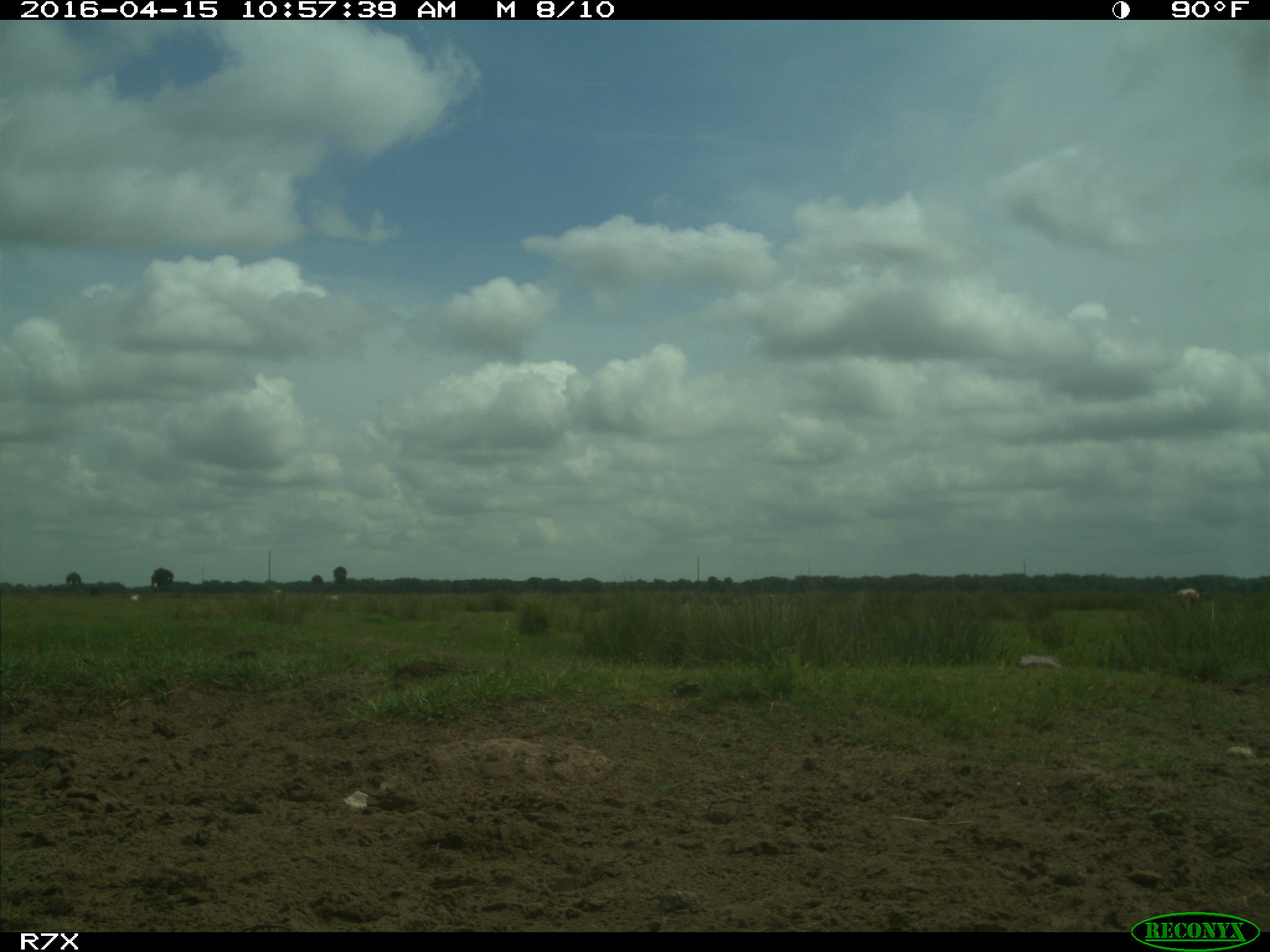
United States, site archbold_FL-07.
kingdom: Animalia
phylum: Chordata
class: Mammalia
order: Artiodactyla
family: Bovidae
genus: Bos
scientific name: Bos taurus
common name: domestic cow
Bos taurus (domestic cow).